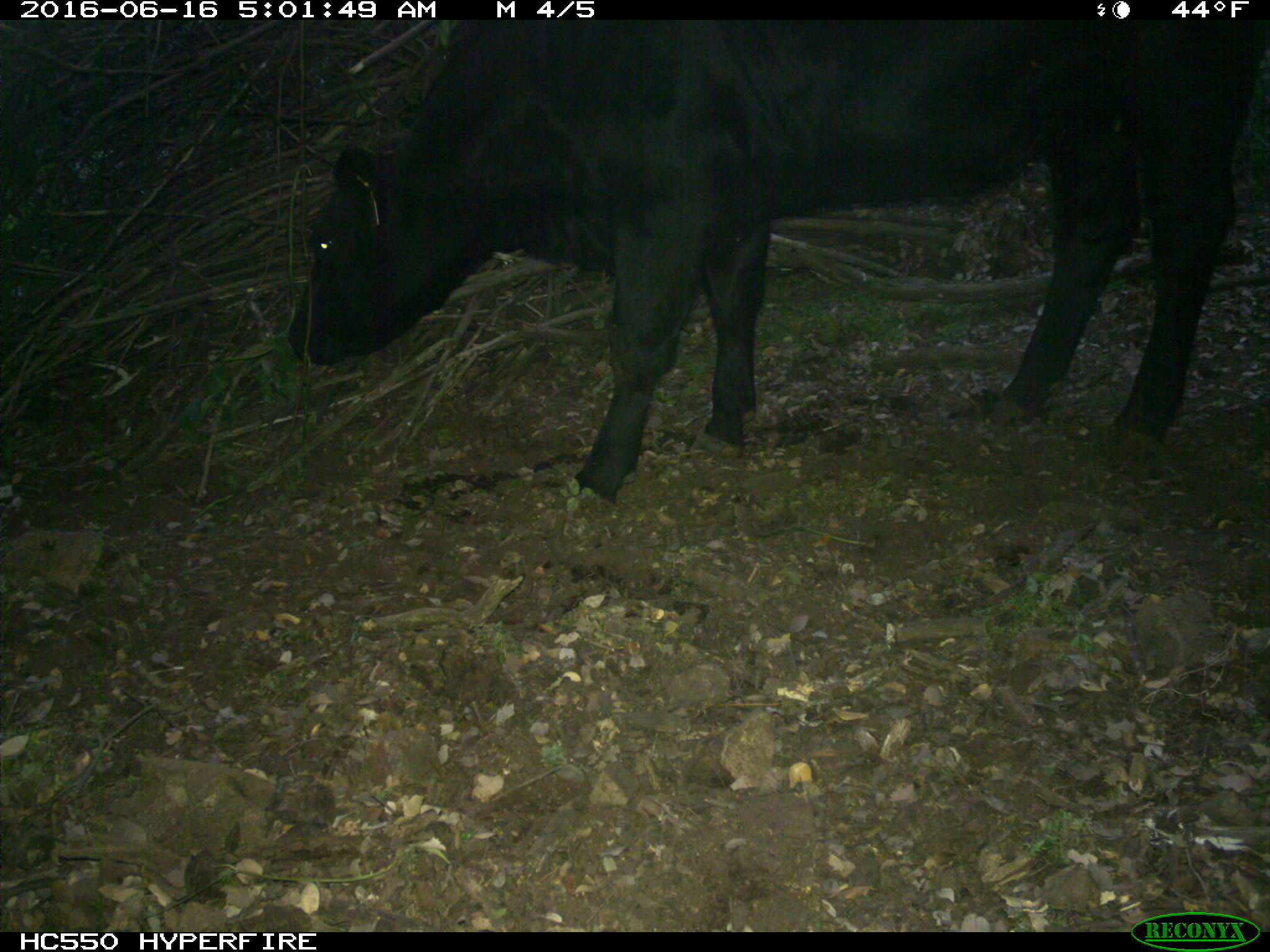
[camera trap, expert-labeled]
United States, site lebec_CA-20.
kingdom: Animalia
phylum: Chordata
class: Mammalia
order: Artiodactyla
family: Bovidae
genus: Bos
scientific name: Bos taurus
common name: domestic cow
Bos taurus (domestic cow).